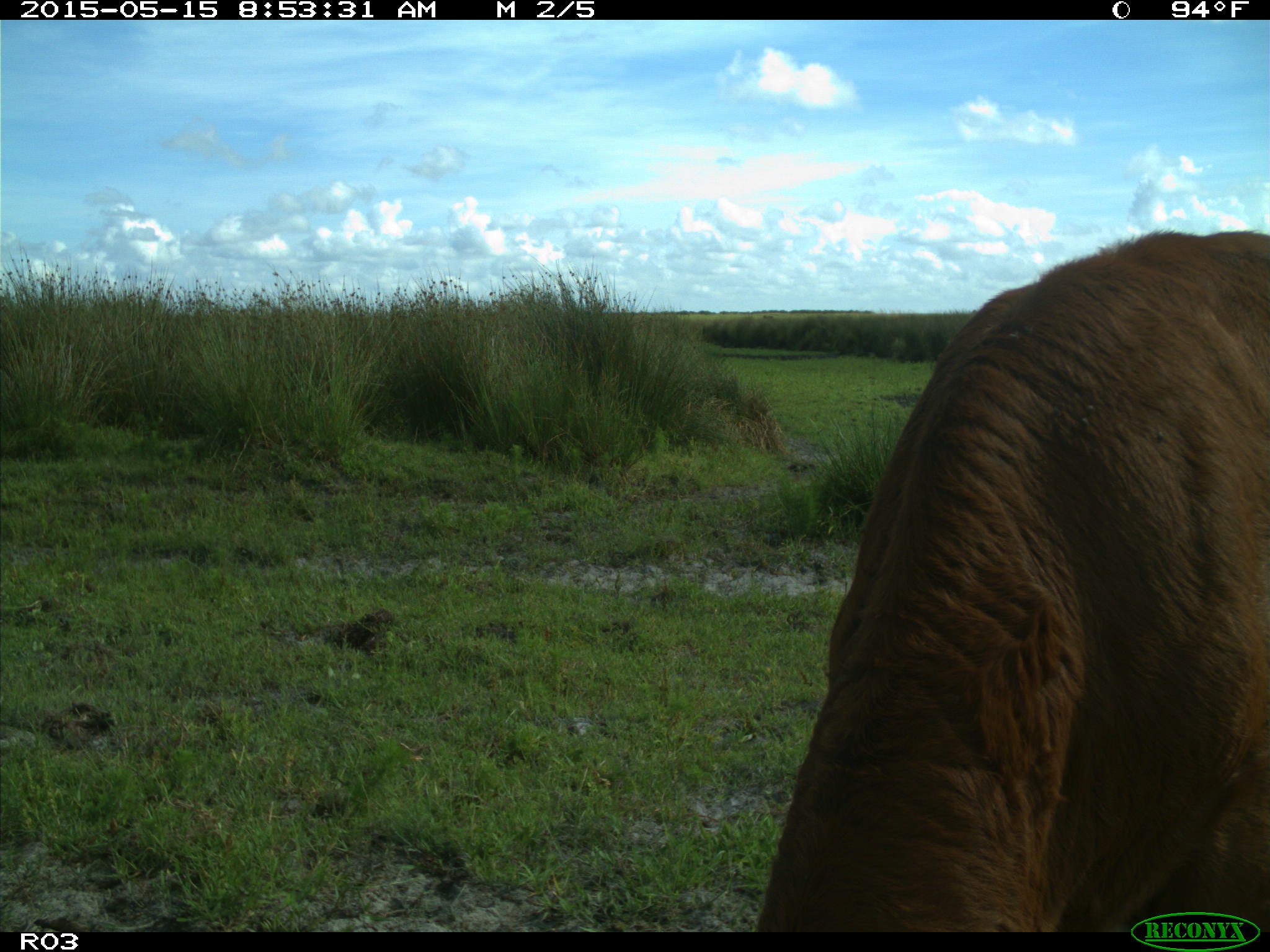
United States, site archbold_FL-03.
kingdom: Animalia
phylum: Chordata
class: Mammalia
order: Artiodactyla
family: Bovidae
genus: Bos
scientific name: Bos taurus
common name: domestic cow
Bos taurus (domestic cow).